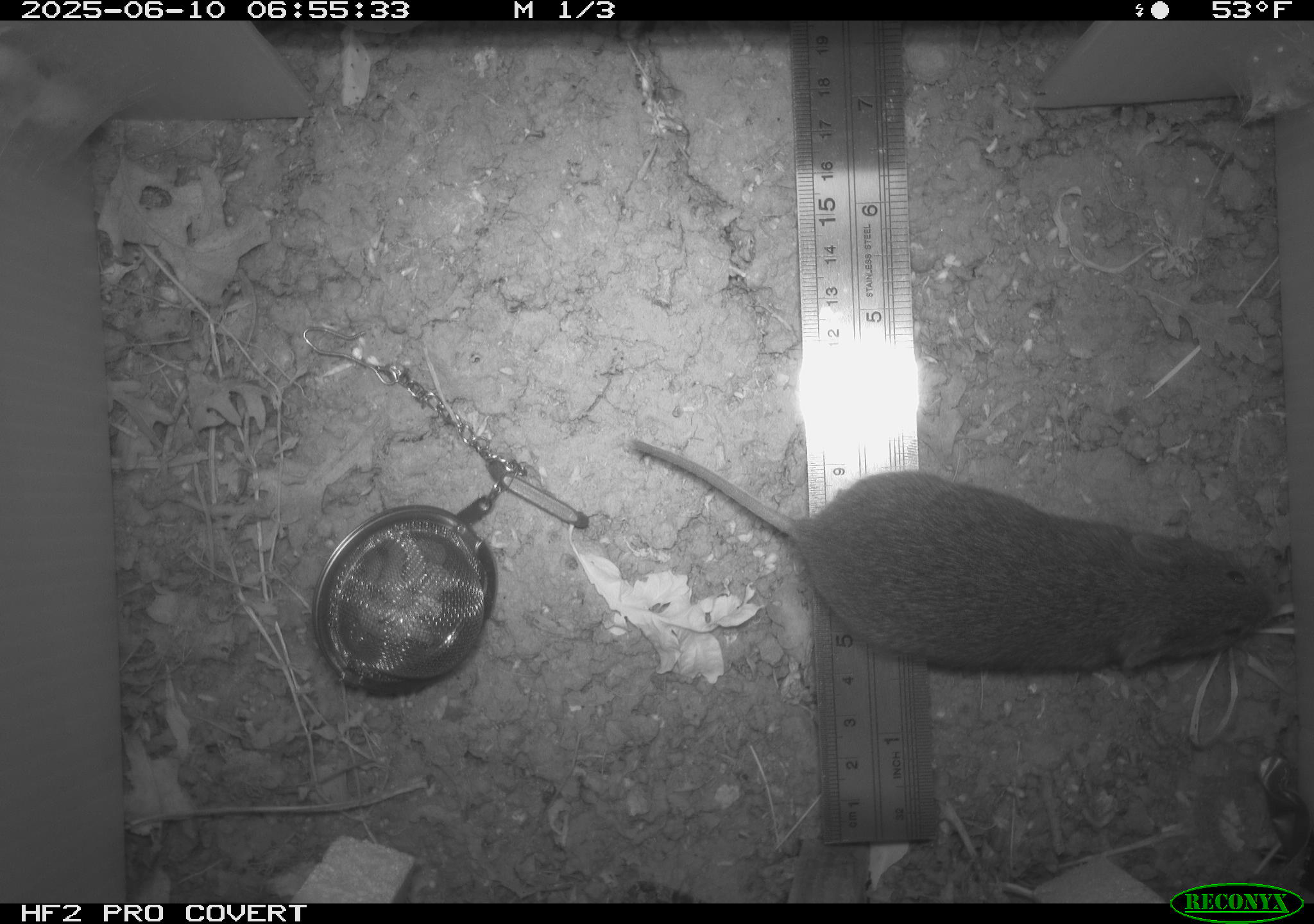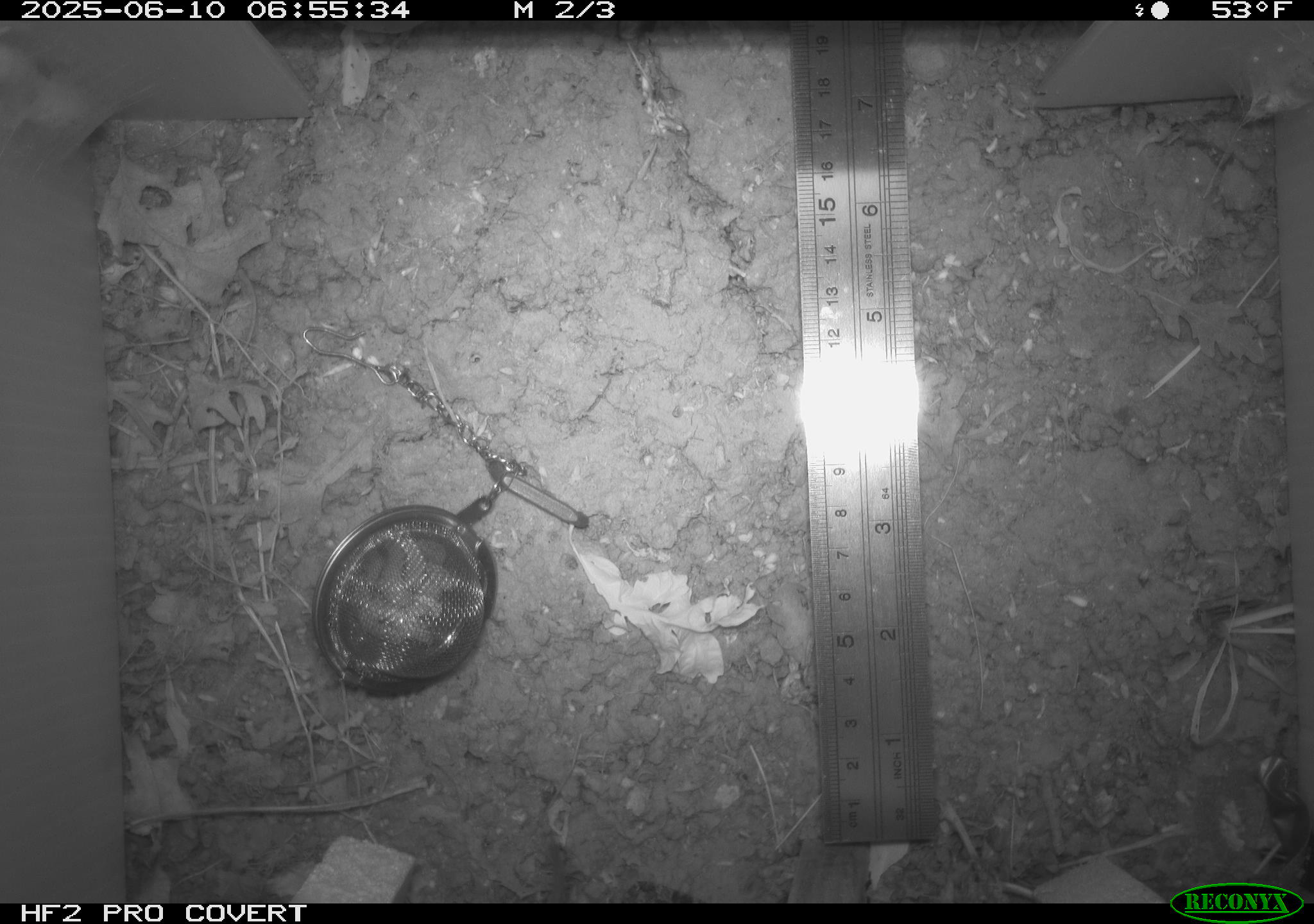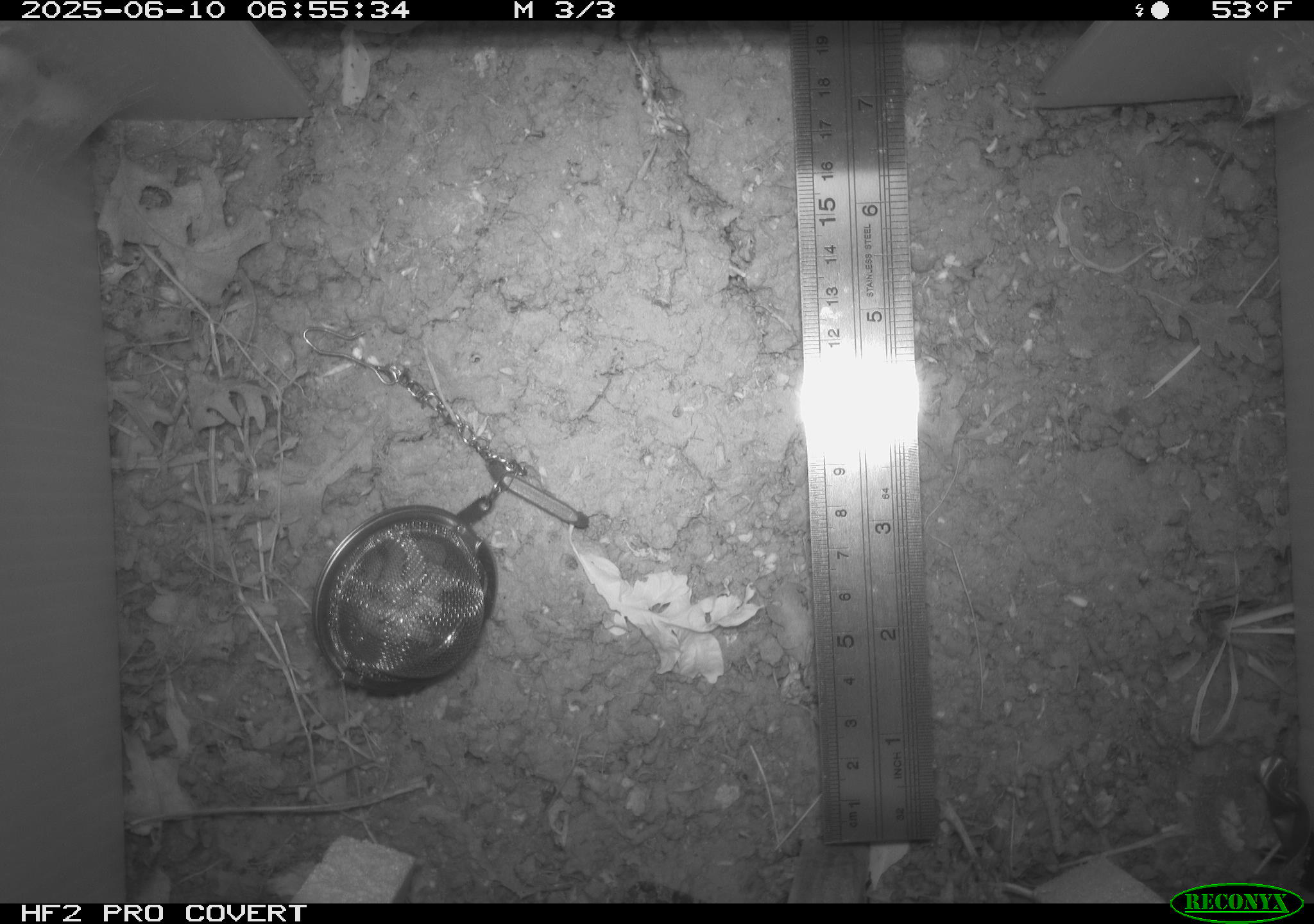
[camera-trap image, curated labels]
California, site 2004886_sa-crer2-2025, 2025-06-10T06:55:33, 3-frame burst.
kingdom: Animalia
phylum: Chordata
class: Mammalia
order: Rodentia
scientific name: Rodentia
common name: rodent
Rodent (Rodentia).